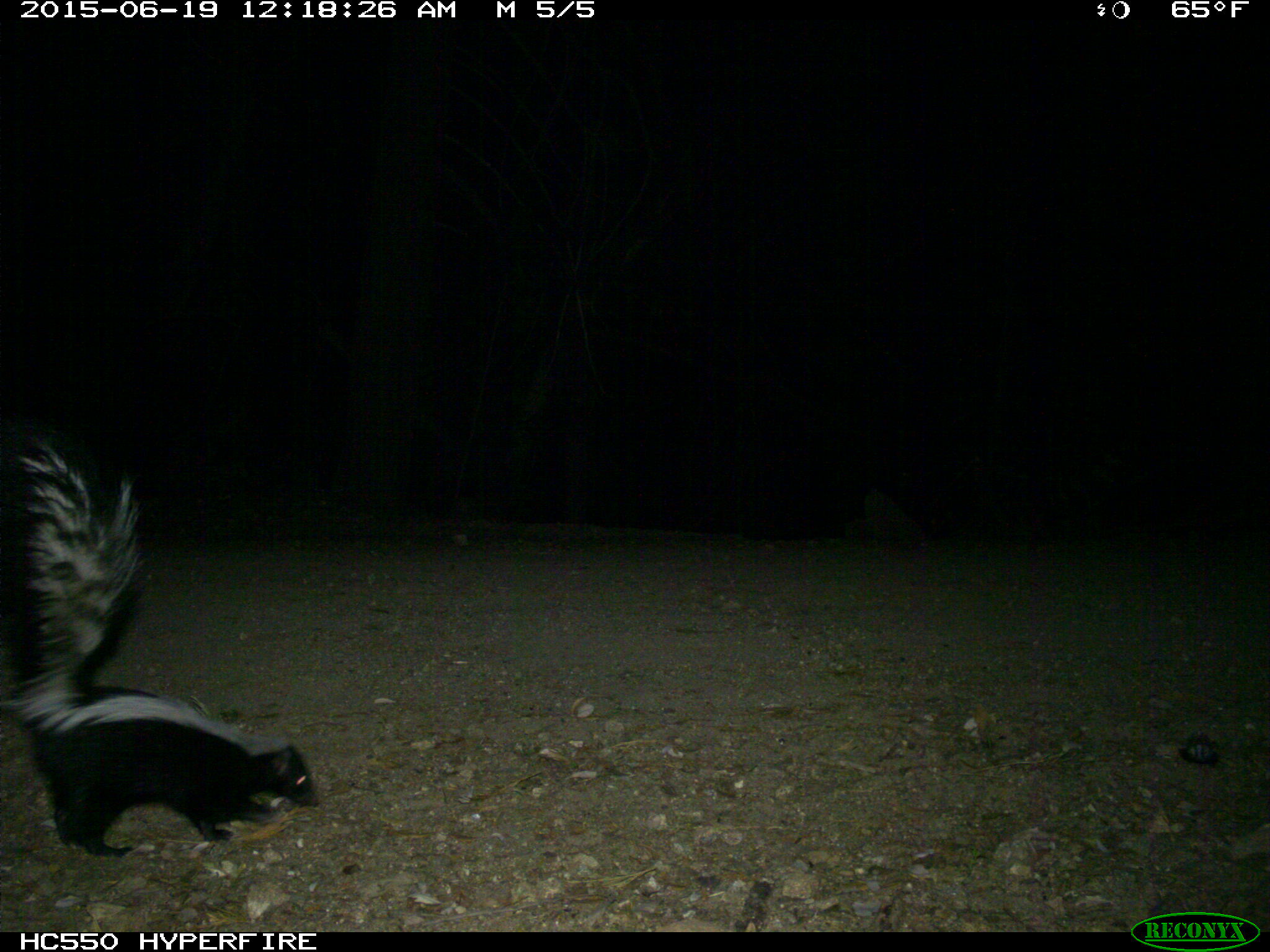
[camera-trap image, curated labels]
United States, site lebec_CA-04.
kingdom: Animalia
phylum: Chordata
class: Mammalia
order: Carnivora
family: Mephitidae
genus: Mephitis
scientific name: Mephitis mephitis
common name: striped skunk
Mephitis mephitis (striped skunk).